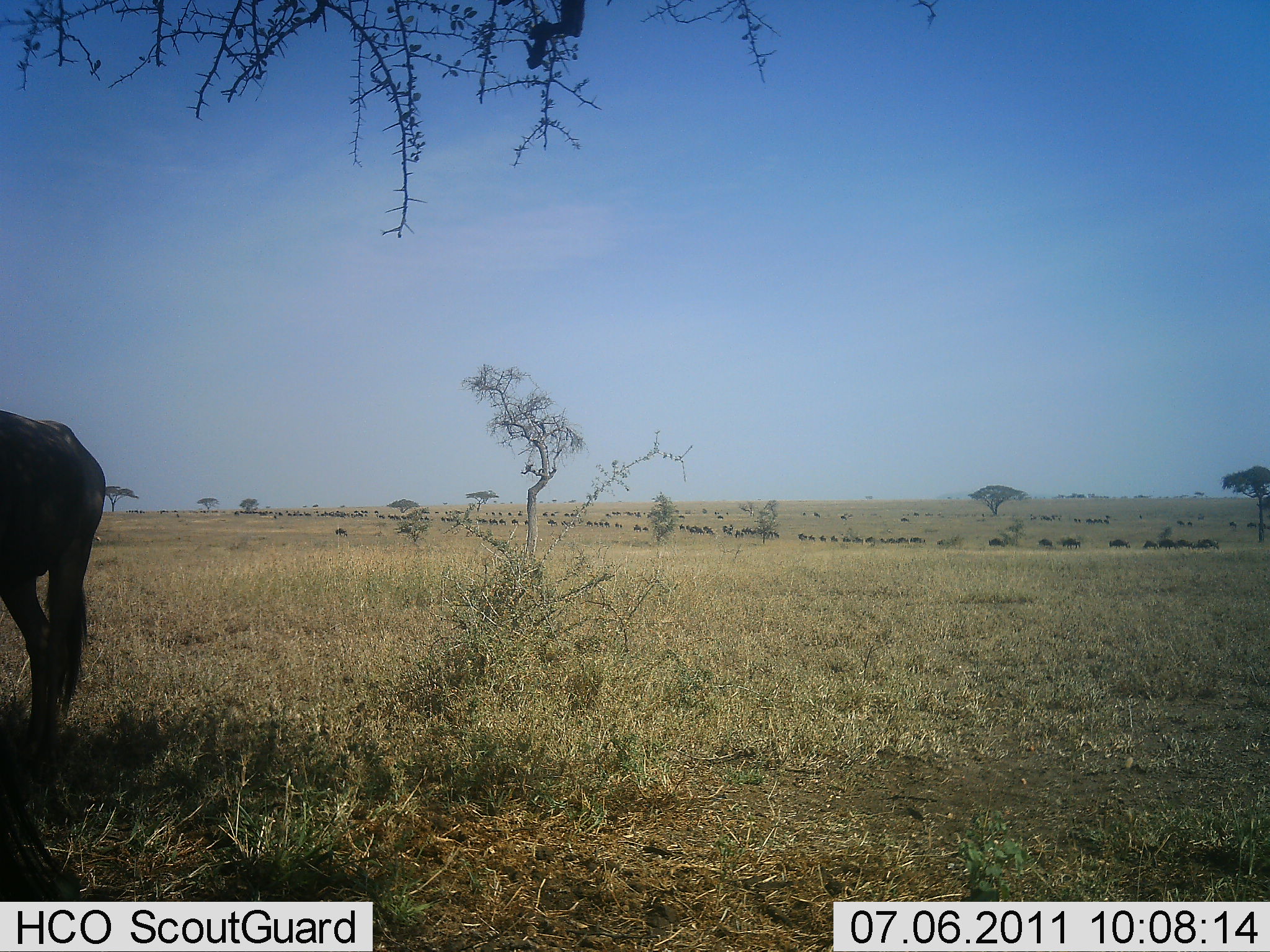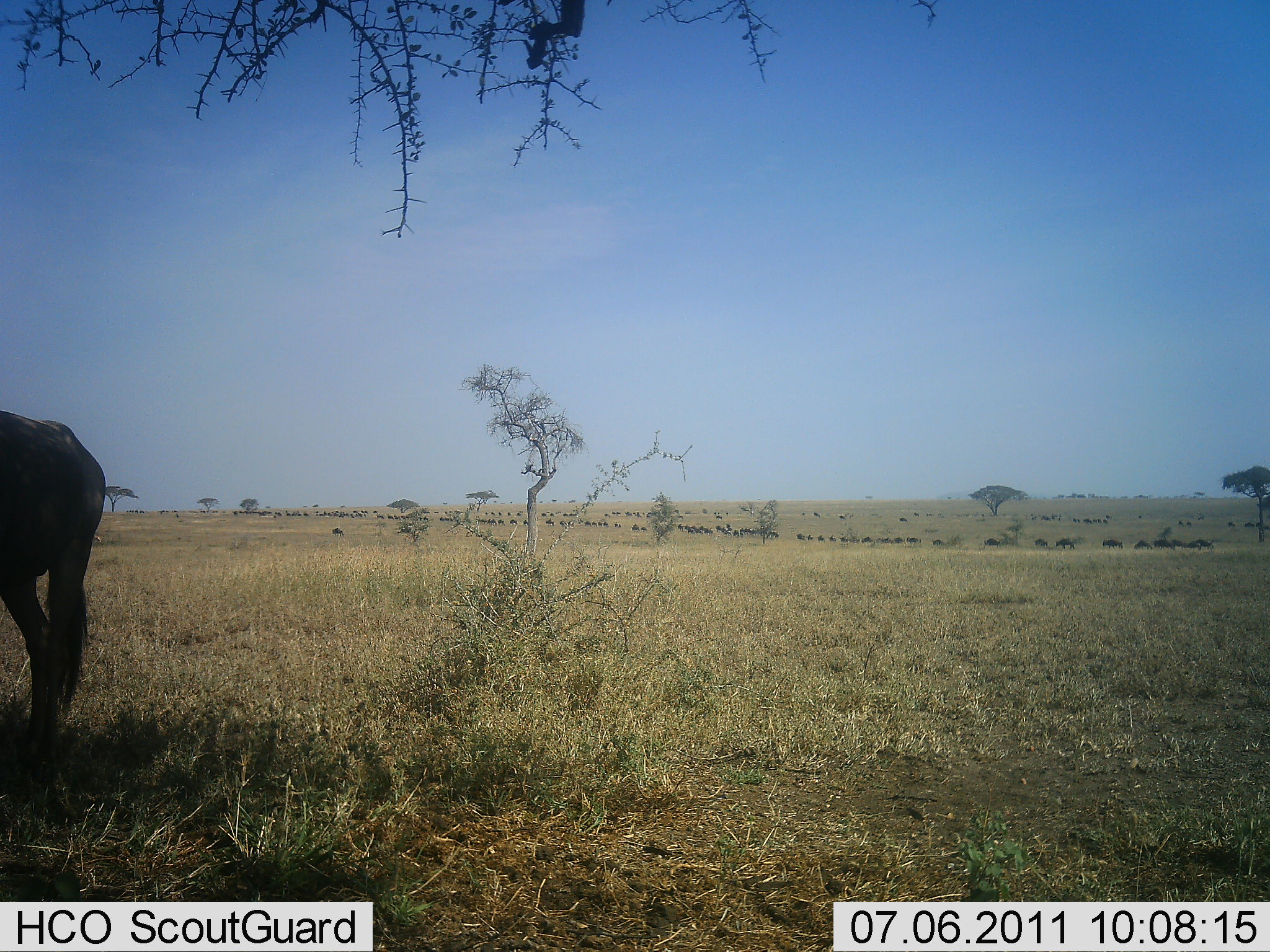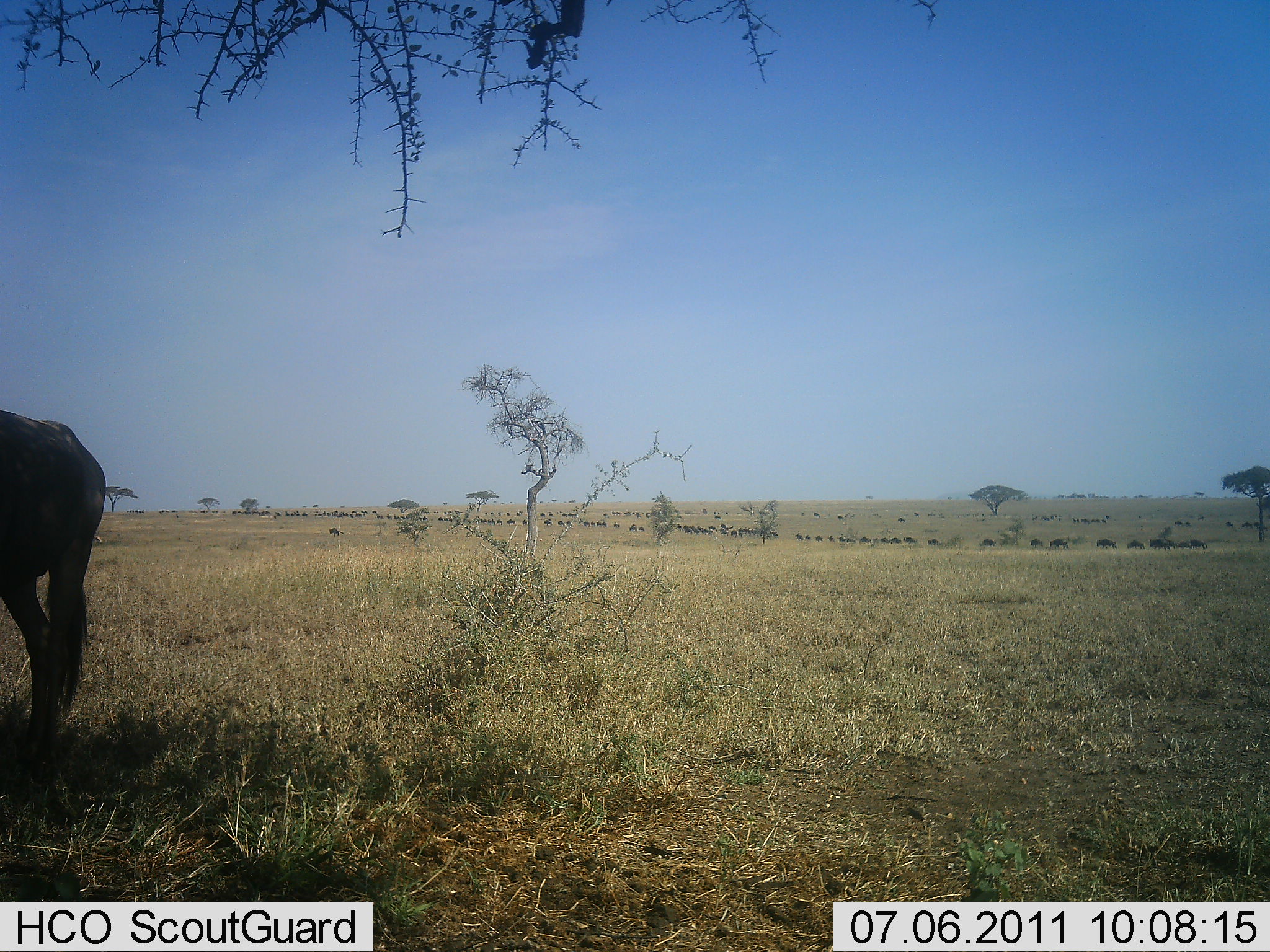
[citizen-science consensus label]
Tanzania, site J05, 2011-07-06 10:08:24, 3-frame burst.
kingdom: Animalia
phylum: Chordata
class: Mammalia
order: Artiodactyla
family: Bovidae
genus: Connochaetes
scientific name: Connochaetes taurinus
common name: blue wildebeest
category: wildebeest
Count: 51+.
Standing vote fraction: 60%.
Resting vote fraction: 0%.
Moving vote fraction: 70%.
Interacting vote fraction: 0%.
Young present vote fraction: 0%.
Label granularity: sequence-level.